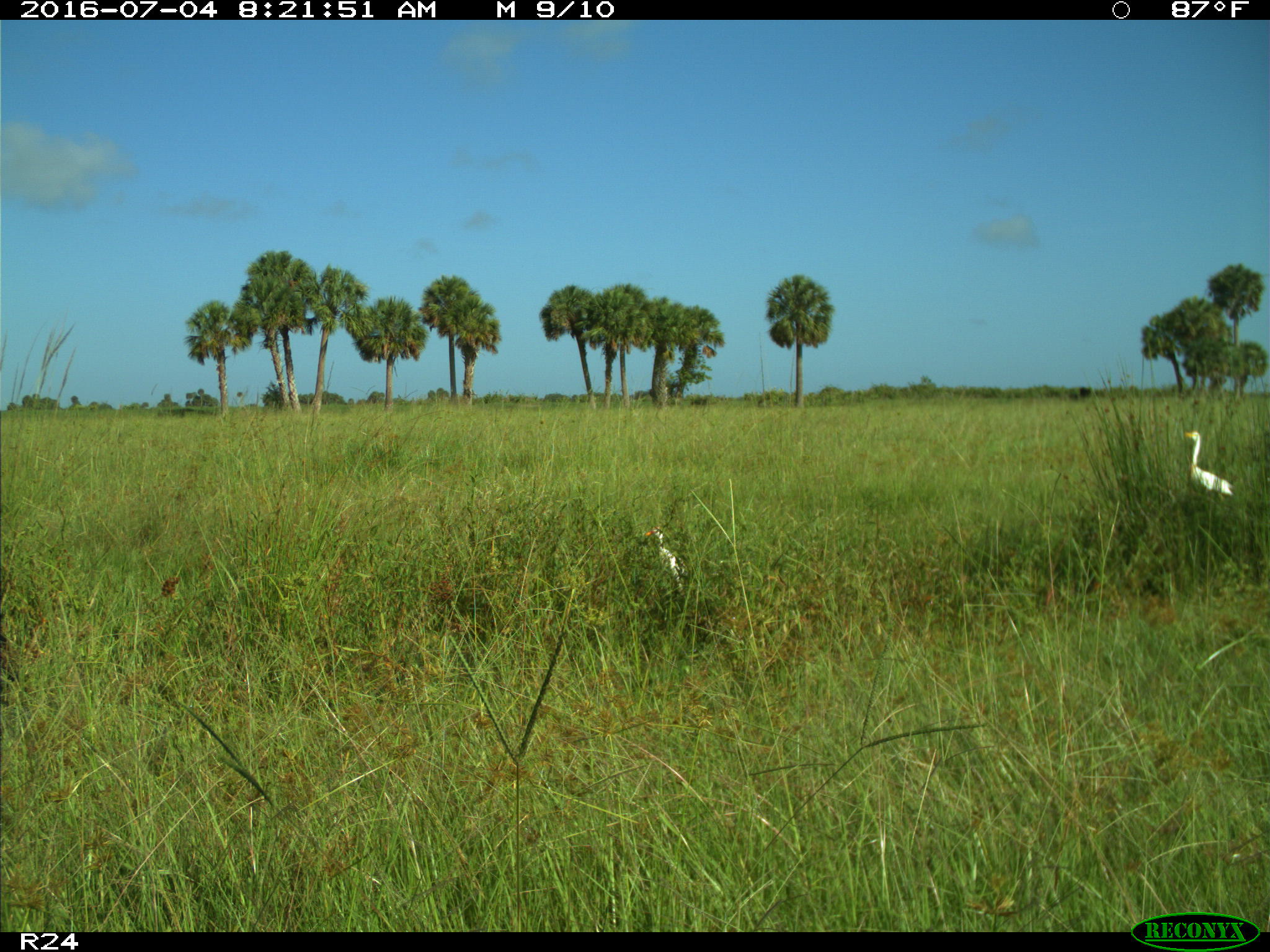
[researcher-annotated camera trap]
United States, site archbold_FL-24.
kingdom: Animalia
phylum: Chordata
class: Mammalia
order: Artiodactyla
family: Bovidae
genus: Bos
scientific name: Bos taurus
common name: domestic cow